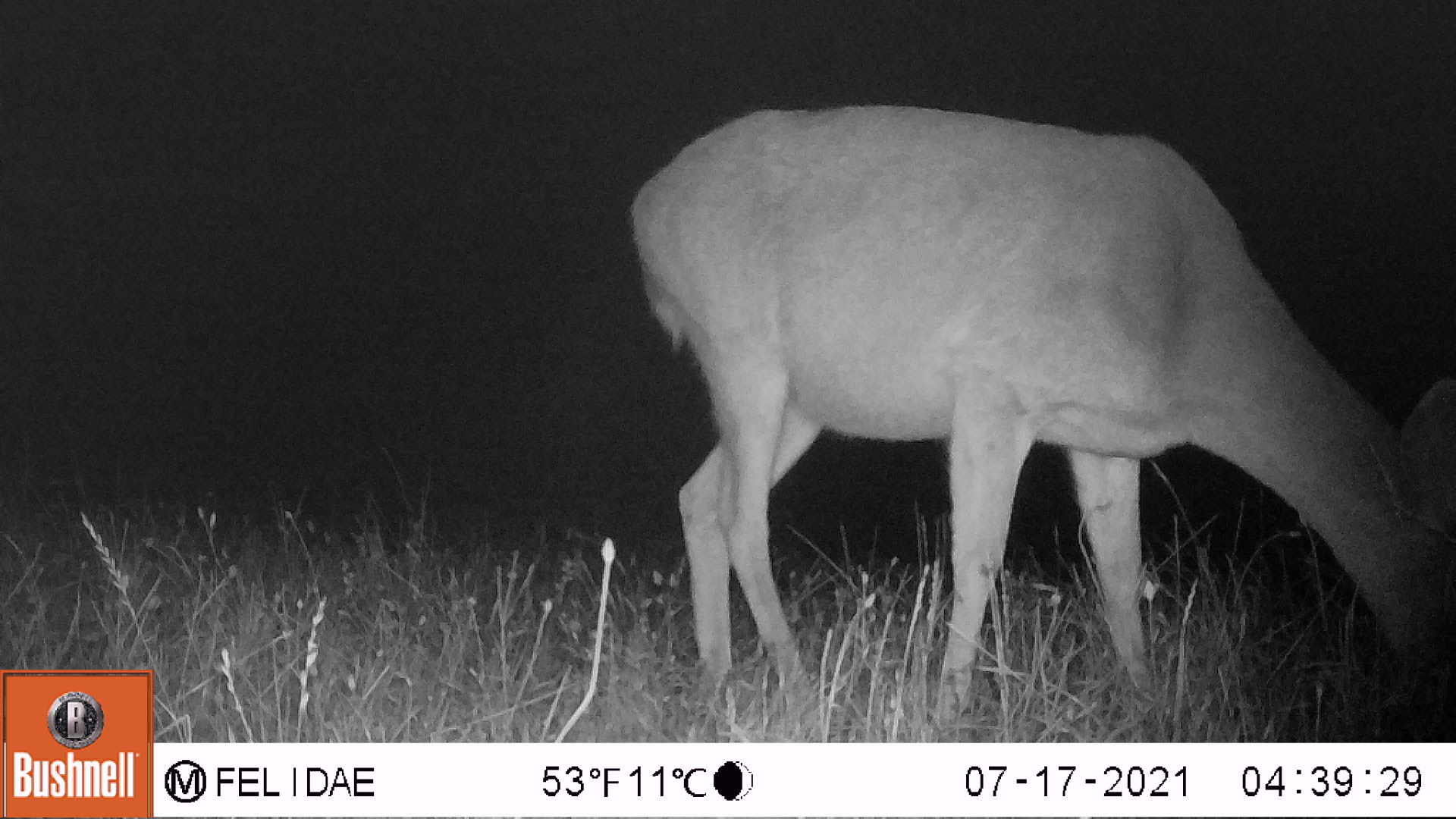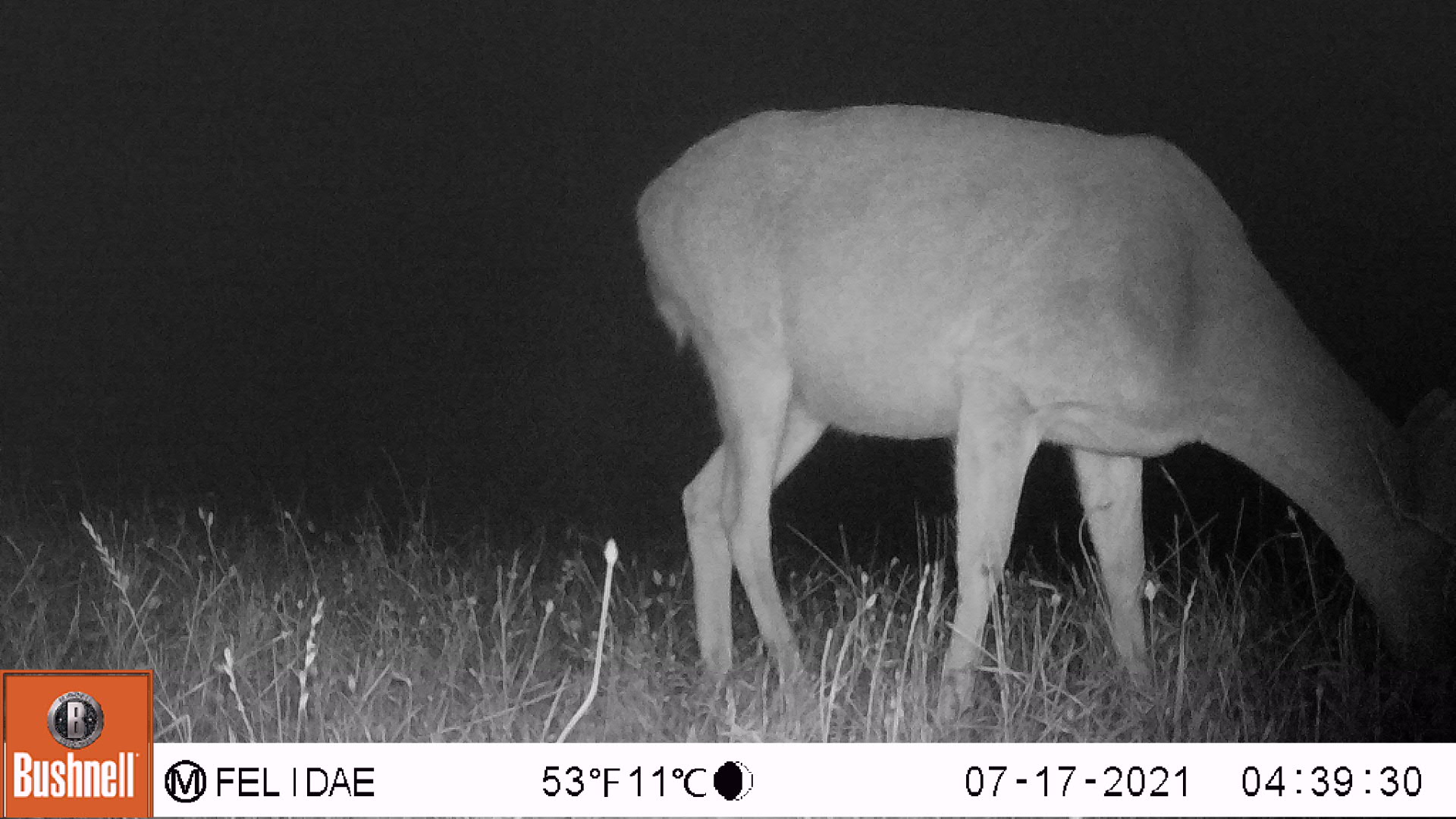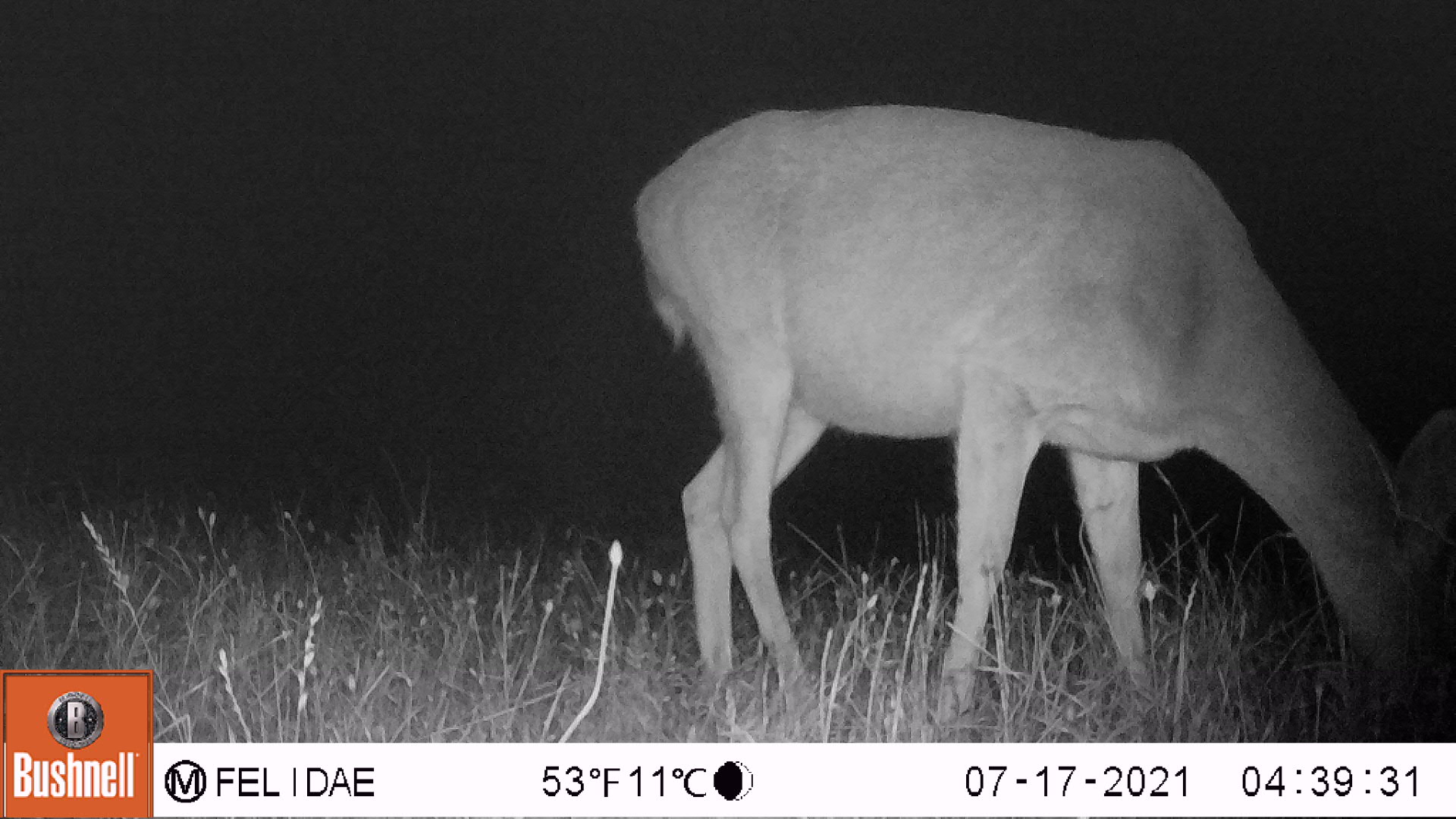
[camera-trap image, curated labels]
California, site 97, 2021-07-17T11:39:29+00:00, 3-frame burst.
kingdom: Animalia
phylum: Chordata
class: Mammalia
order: Artiodactyla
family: Cervidae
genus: Odocoileus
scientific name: Odocoileus hemionus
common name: mule deer